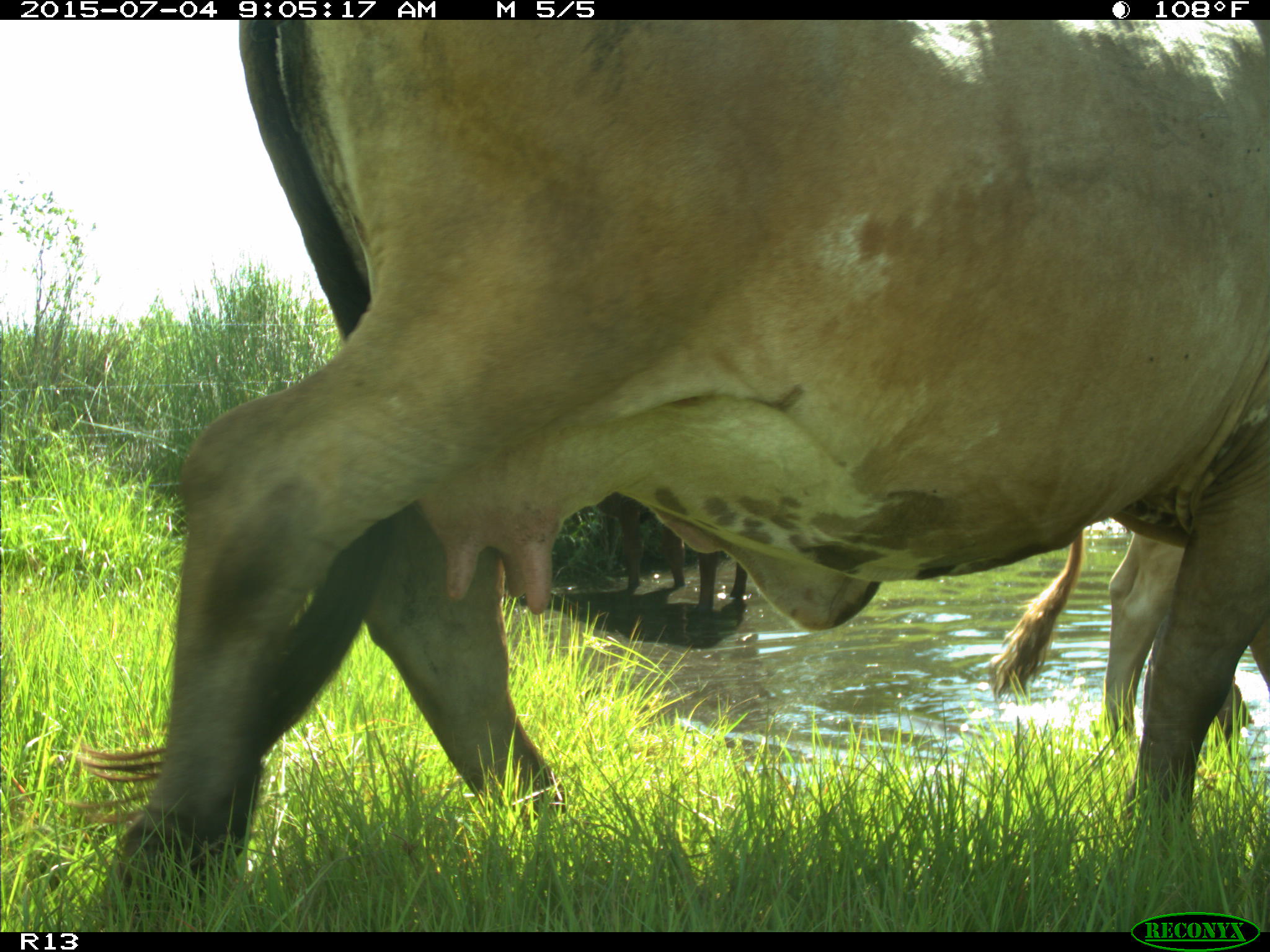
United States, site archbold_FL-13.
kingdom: Animalia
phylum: Chordata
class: Mammalia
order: Artiodactyla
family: Bovidae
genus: Bos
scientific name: Bos taurus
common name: domestic cow